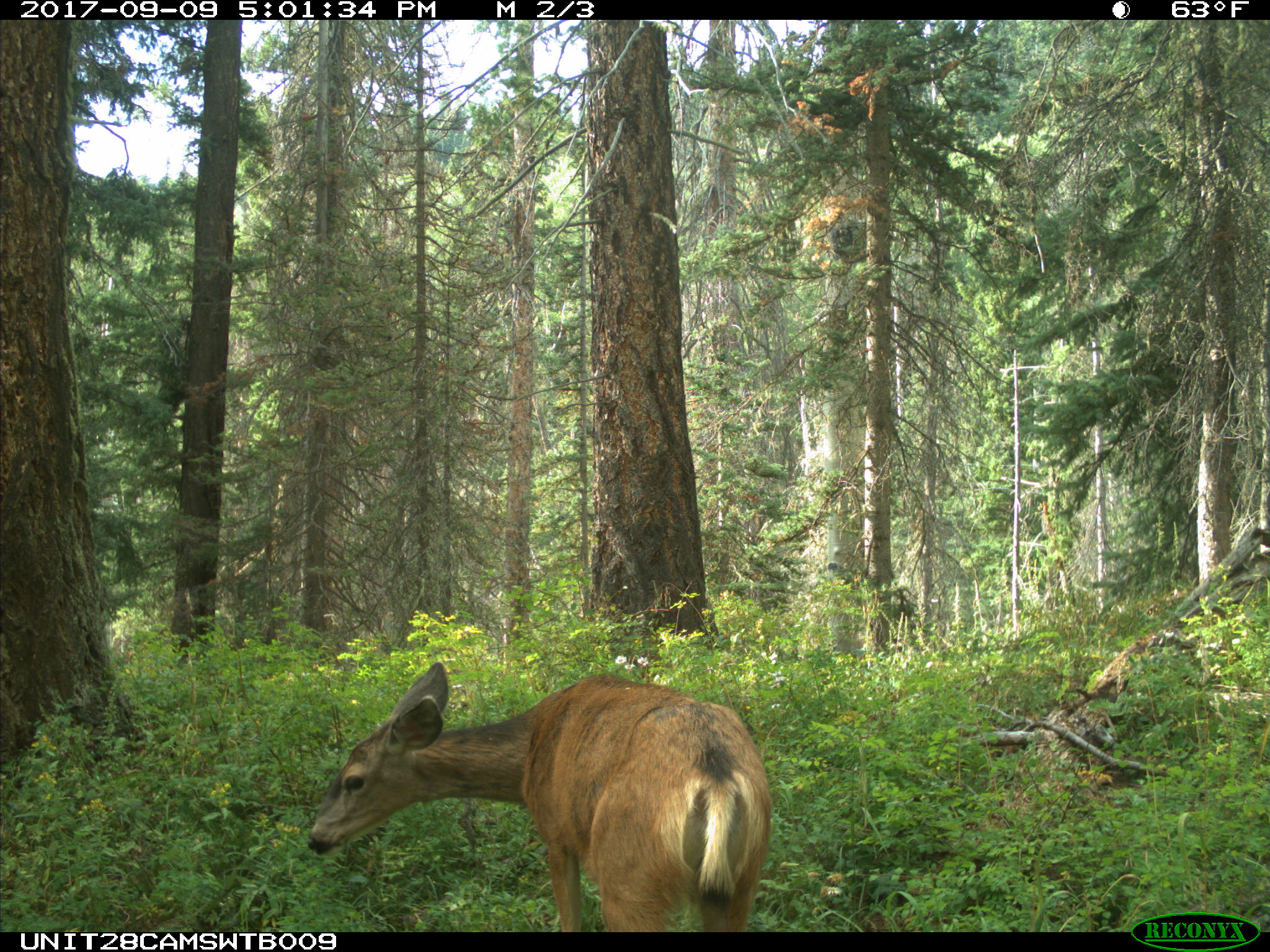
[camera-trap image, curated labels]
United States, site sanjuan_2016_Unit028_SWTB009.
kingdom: Animalia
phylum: Chordata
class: Mammalia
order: Artiodactyla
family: Cervidae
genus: Odocoileus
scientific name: Odocoileus hemionus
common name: mule deer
Odocoileus hemionus (mule deer).